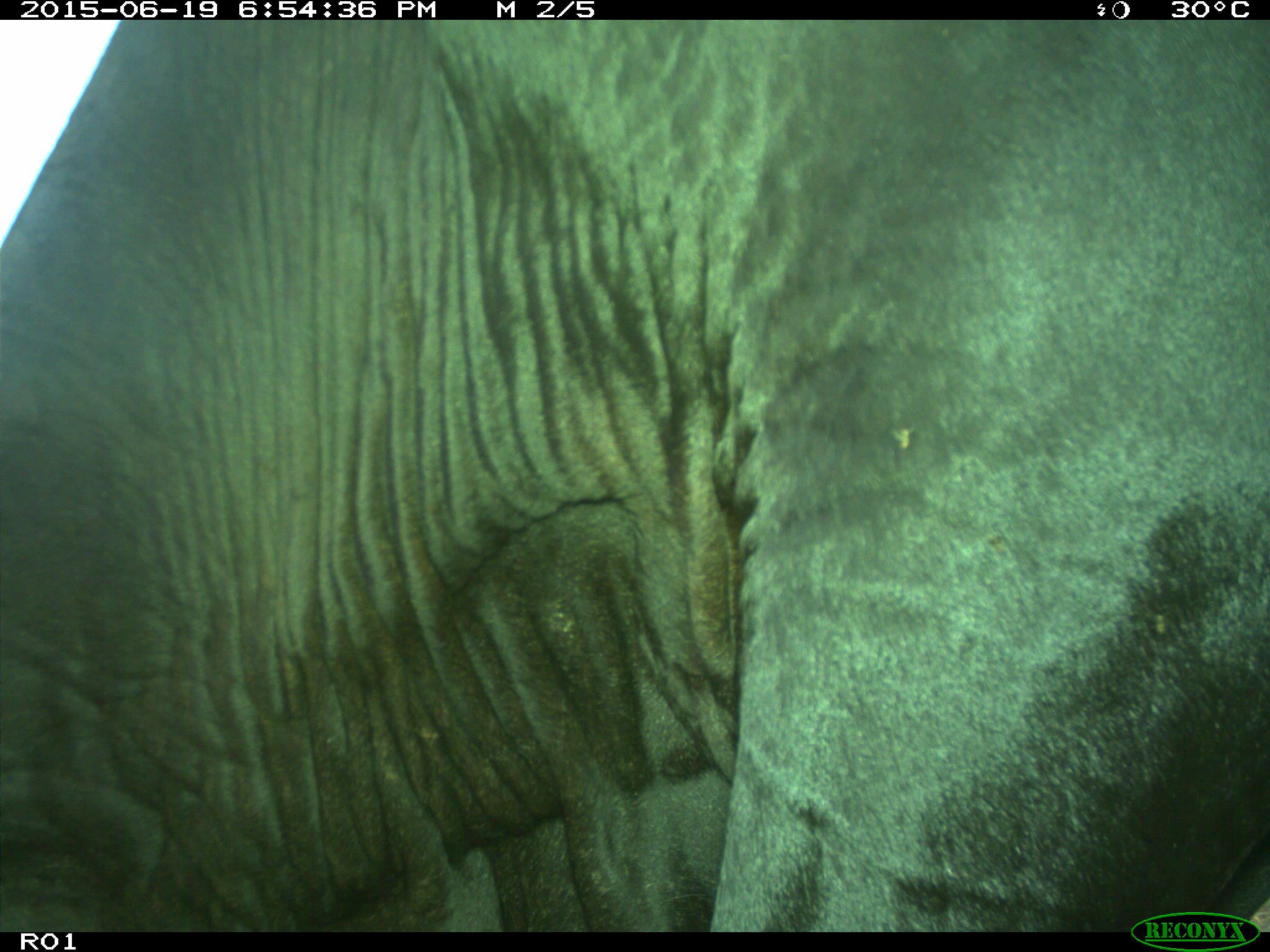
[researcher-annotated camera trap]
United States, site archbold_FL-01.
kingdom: Animalia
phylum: Chordata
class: Mammalia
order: Artiodactyla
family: Bovidae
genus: Bos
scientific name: Bos taurus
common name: domestic cow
Bos taurus (domestic cow).